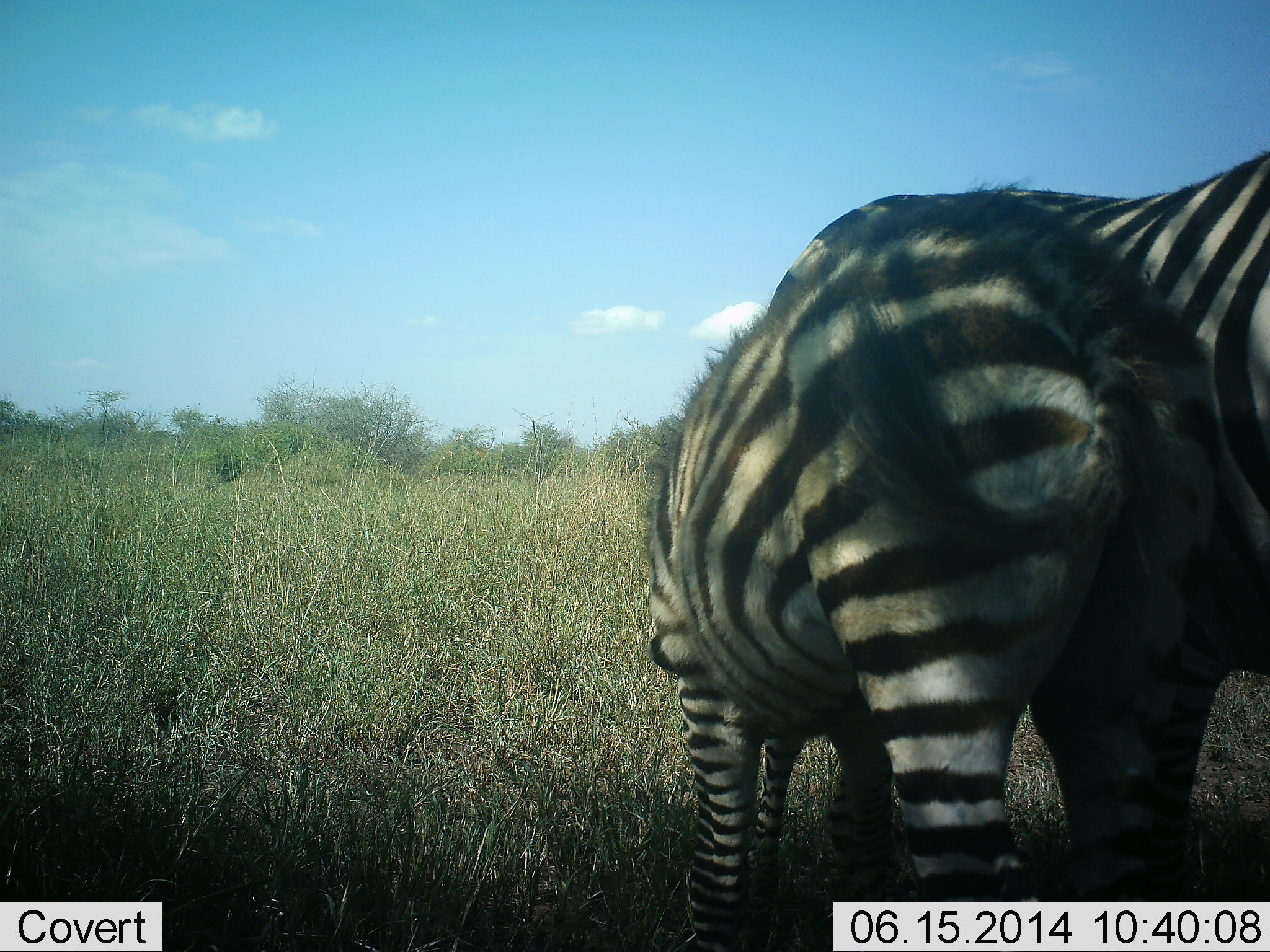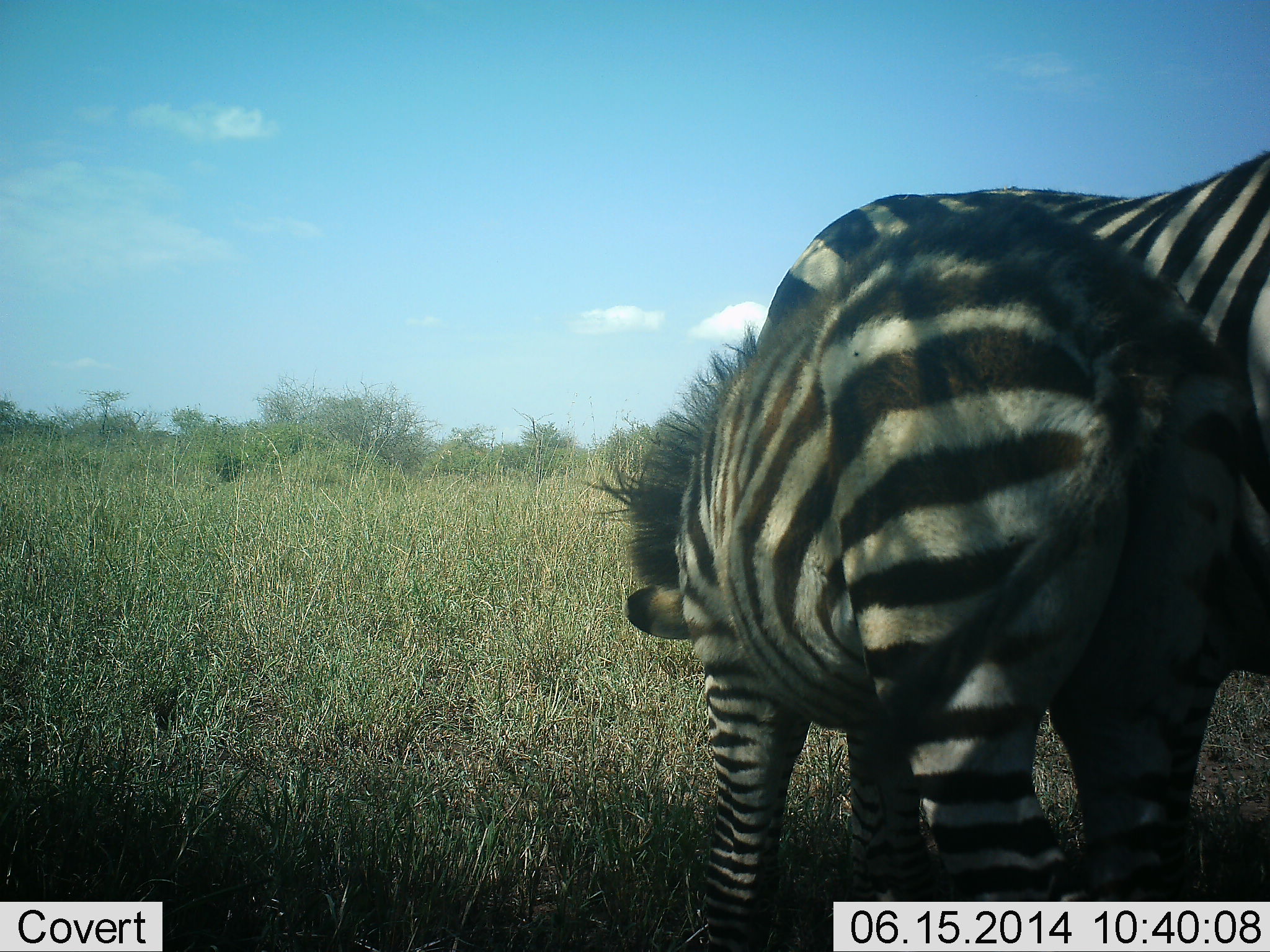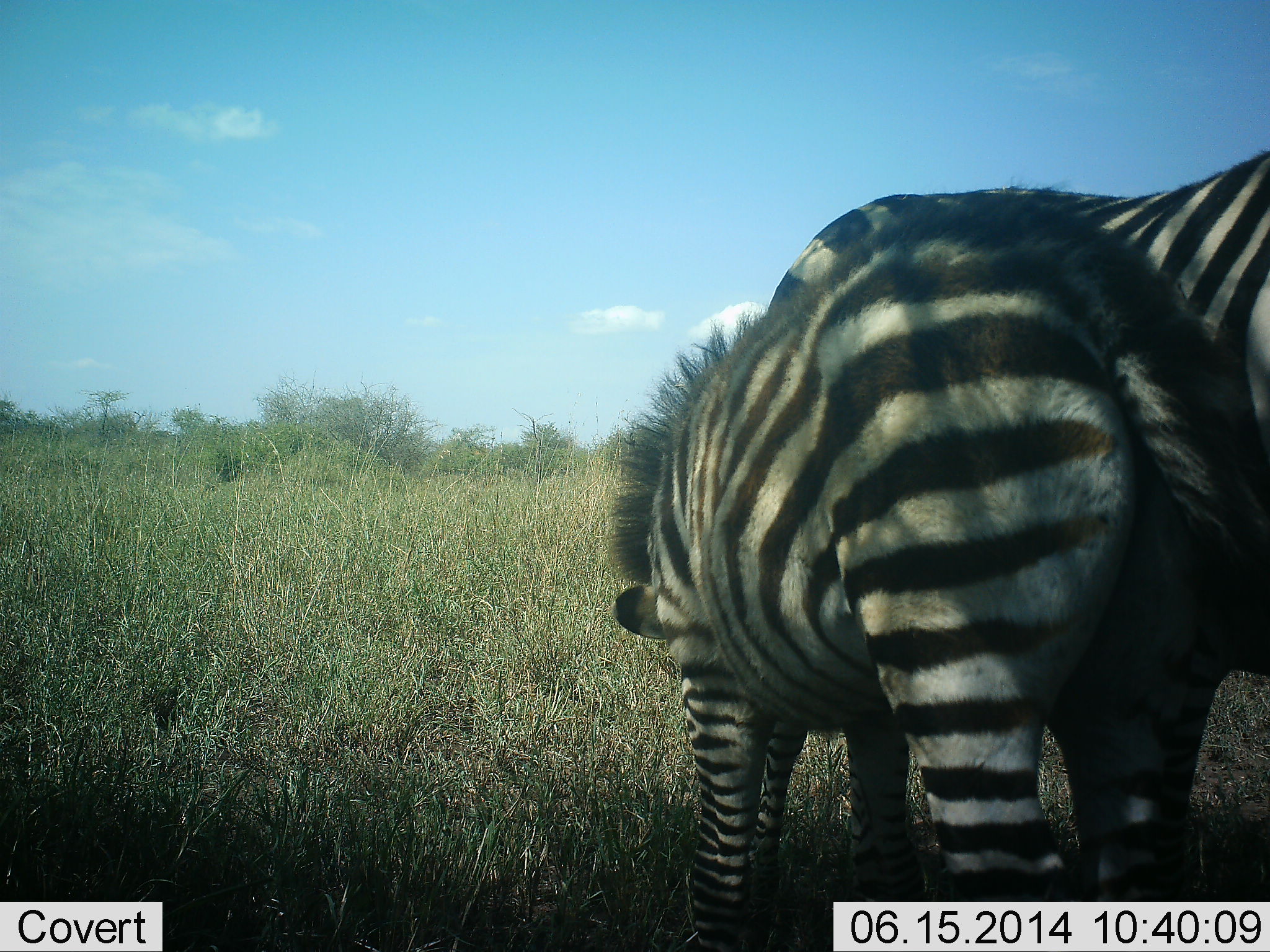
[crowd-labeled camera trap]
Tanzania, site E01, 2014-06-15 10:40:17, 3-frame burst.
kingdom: Animalia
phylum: Chordata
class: Mammalia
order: Perissodactyla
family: Equidae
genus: Equus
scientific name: Equus quagga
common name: plains zebra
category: zebra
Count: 2.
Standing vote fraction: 80%.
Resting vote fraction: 0%.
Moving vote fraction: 0%.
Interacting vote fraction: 60%.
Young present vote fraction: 60%.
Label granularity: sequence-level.